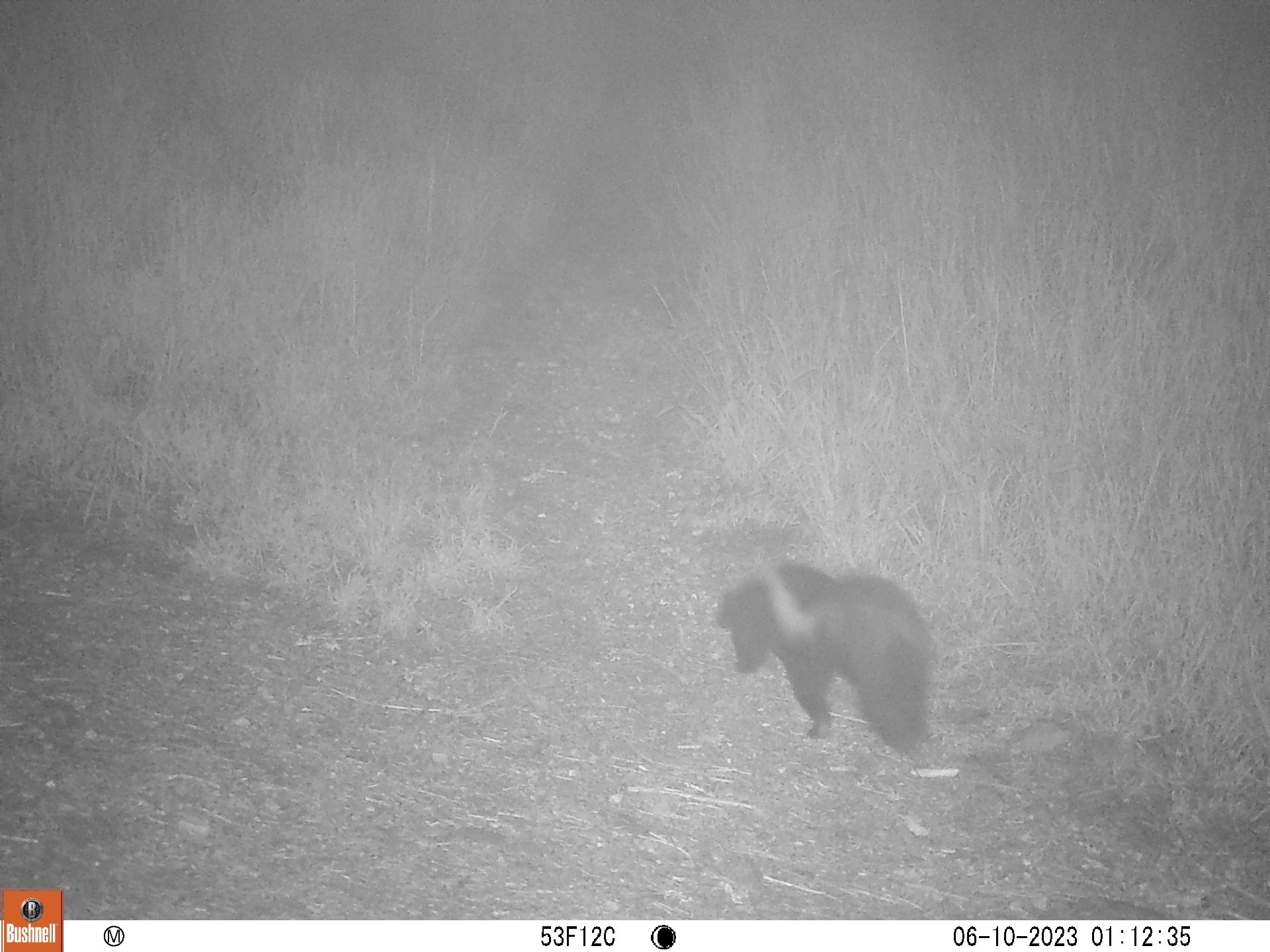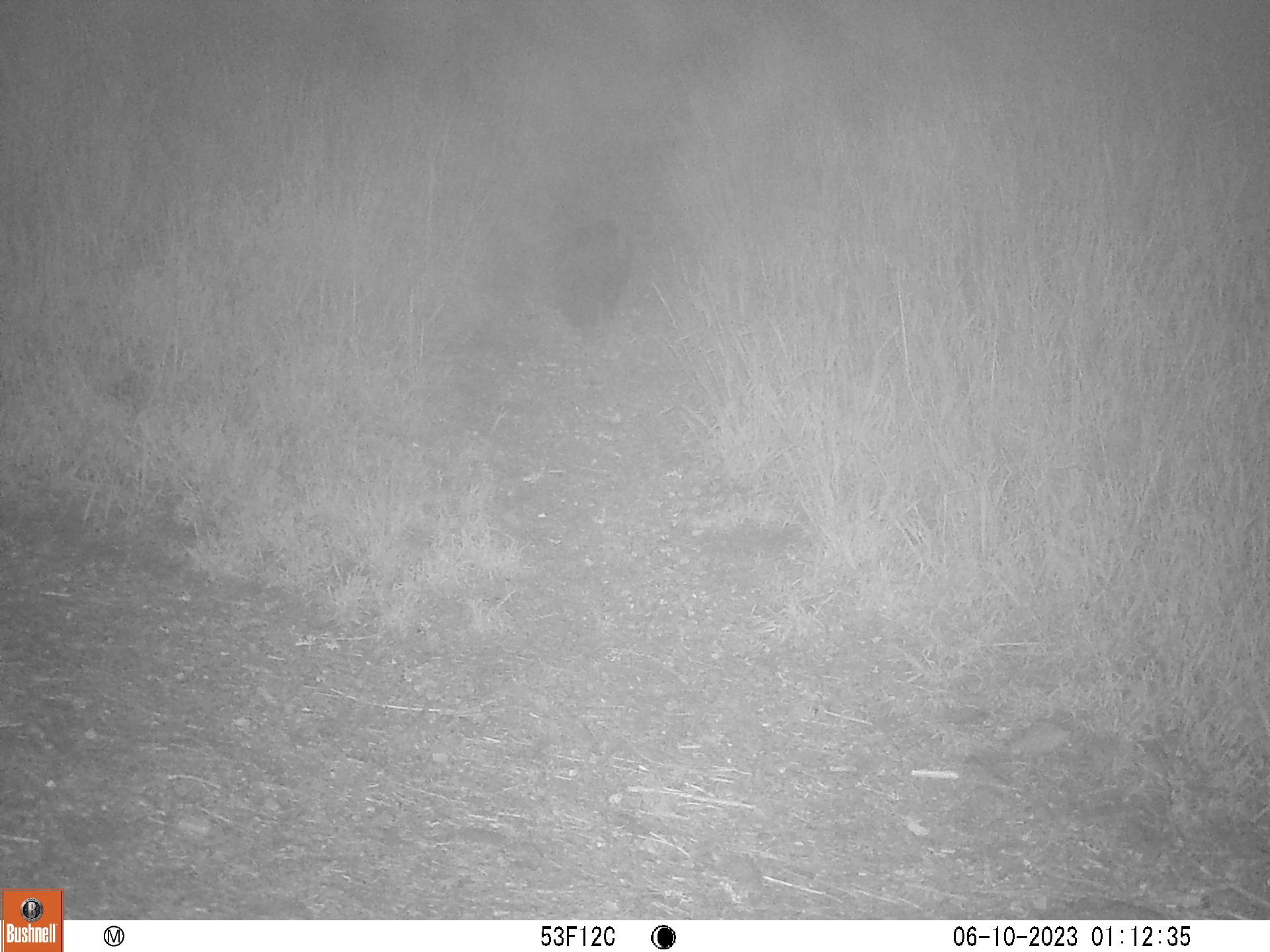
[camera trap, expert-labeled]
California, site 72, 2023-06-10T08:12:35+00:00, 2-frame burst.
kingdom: Animalia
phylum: Chordata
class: Mammalia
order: Carnivora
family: Mephitidae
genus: Mephitis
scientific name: Mephitis mephitis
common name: striped skunk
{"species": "striped skunk (Mephitis mephitis)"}